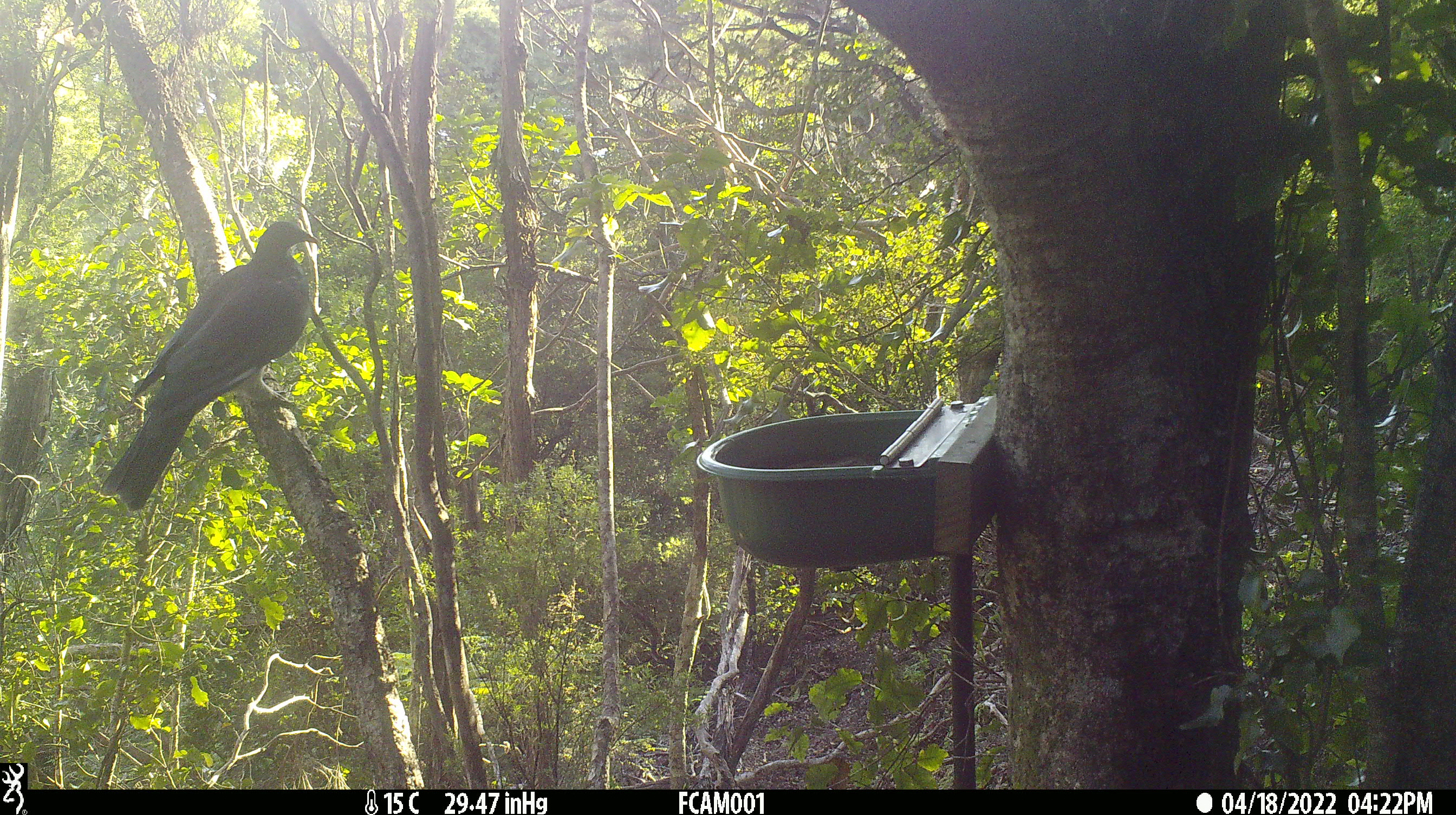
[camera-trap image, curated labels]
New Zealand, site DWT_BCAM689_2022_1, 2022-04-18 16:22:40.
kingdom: Animalia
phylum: Chordata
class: Aves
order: Columbiformes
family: Columbidae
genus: Hemiphaga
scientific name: Hemiphaga novaeseelandiae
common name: new zealand pigeon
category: kereru